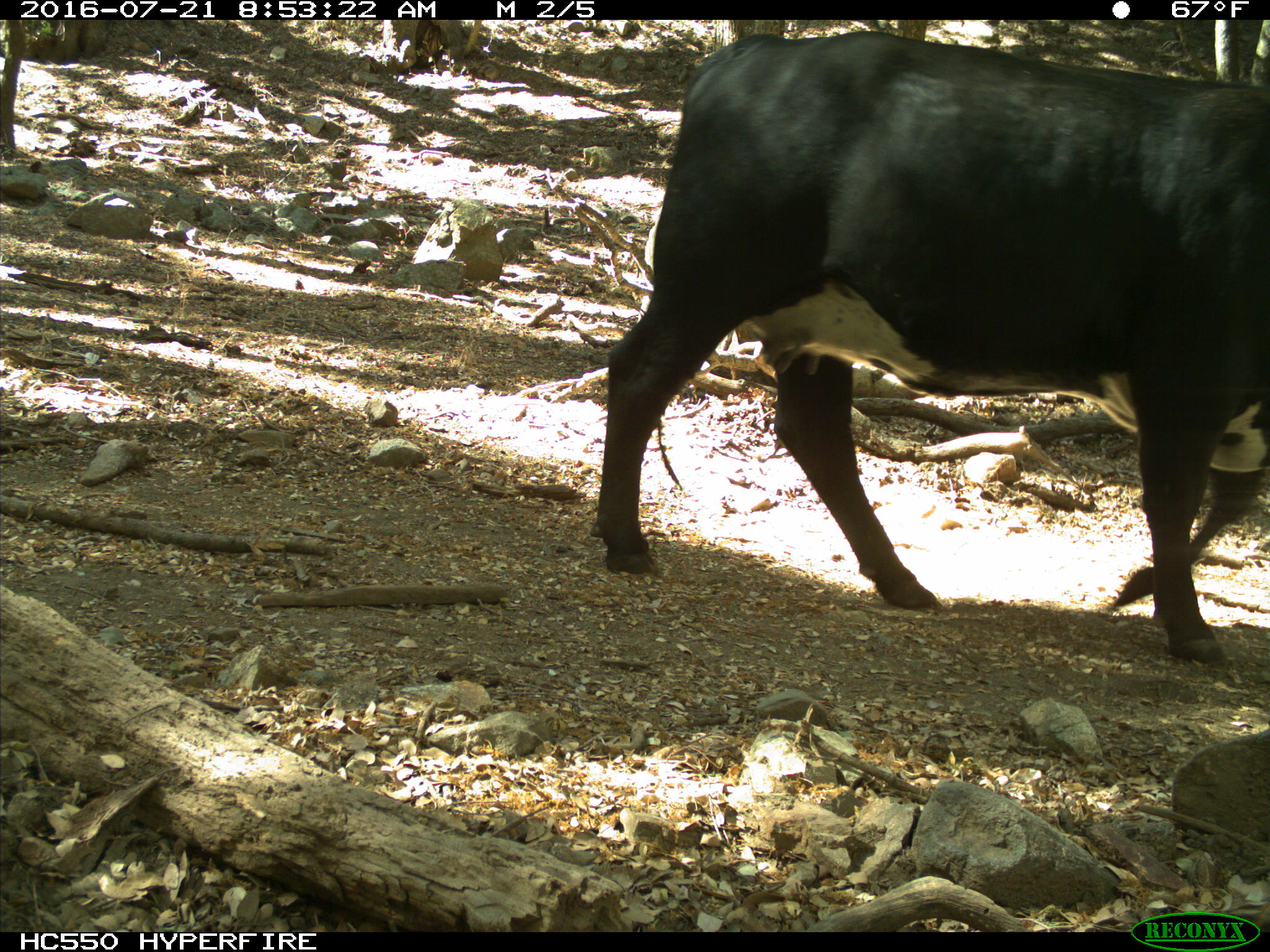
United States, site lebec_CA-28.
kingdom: Animalia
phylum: Chordata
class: Mammalia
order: Artiodactyla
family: Bovidae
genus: Bos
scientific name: Bos taurus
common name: domestic cow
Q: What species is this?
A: Bos taurus (domestic cow).